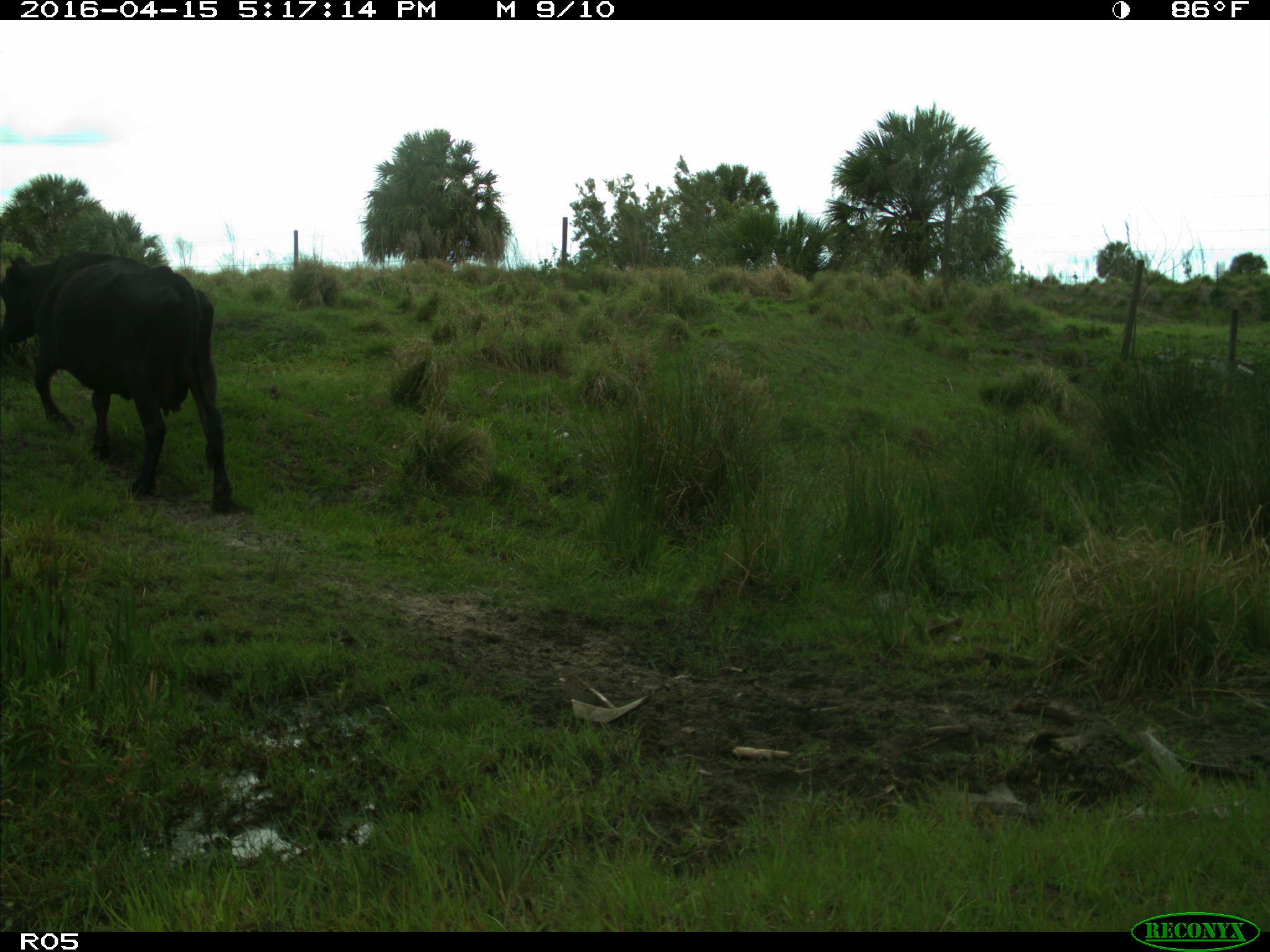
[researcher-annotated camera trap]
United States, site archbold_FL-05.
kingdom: Animalia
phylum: Chordata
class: Mammalia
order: Artiodactyla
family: Bovidae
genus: Bos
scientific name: Bos taurus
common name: domestic cow